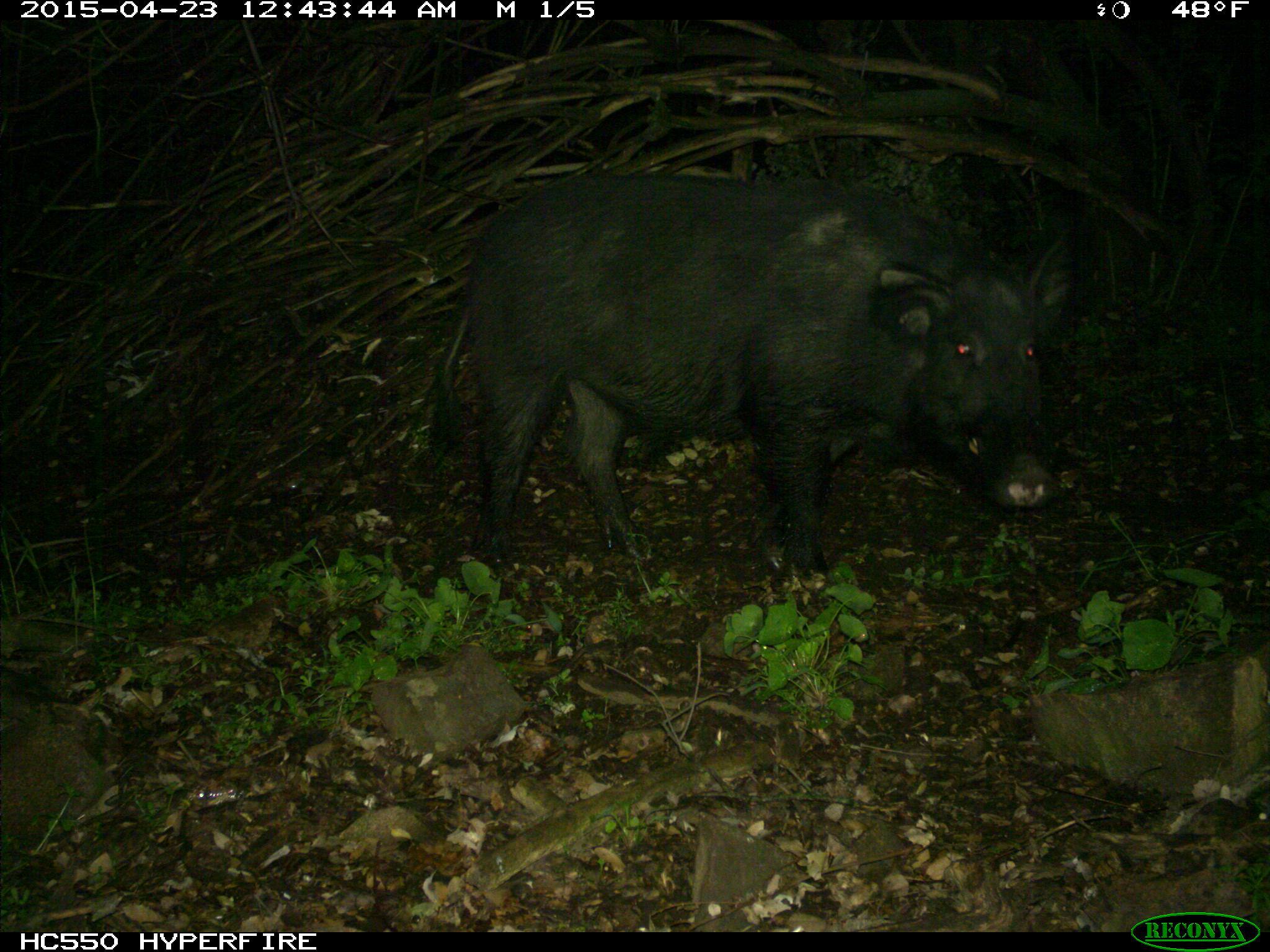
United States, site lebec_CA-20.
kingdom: Animalia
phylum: Chordata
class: Mammalia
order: Artiodactyla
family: Suidae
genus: Sus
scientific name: Sus scrofa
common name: wild boar